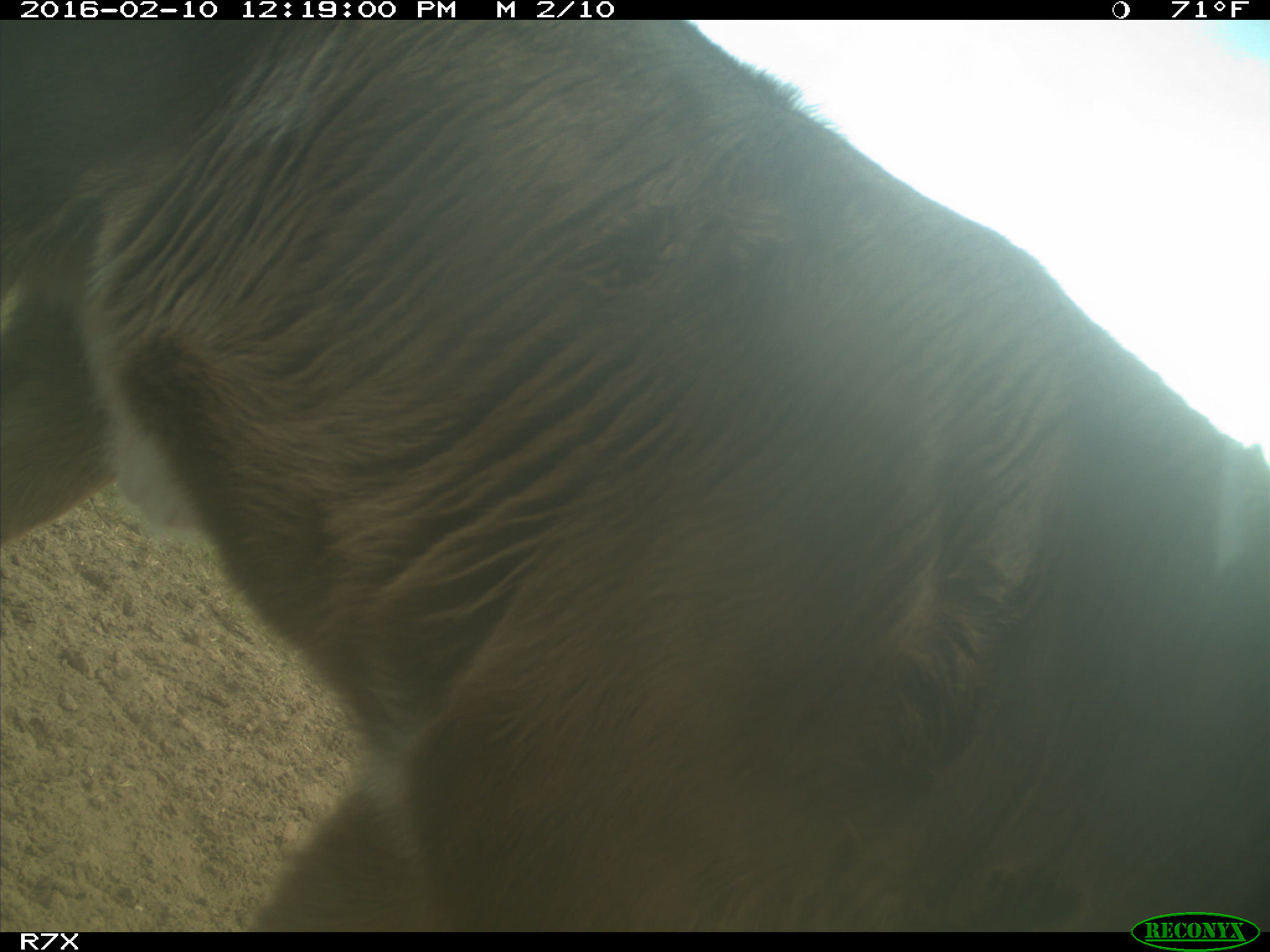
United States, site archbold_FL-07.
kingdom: Animalia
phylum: Chordata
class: Mammalia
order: Artiodactyla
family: Bovidae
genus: Bos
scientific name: Bos taurus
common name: domestic cow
Bos taurus (domestic cow).